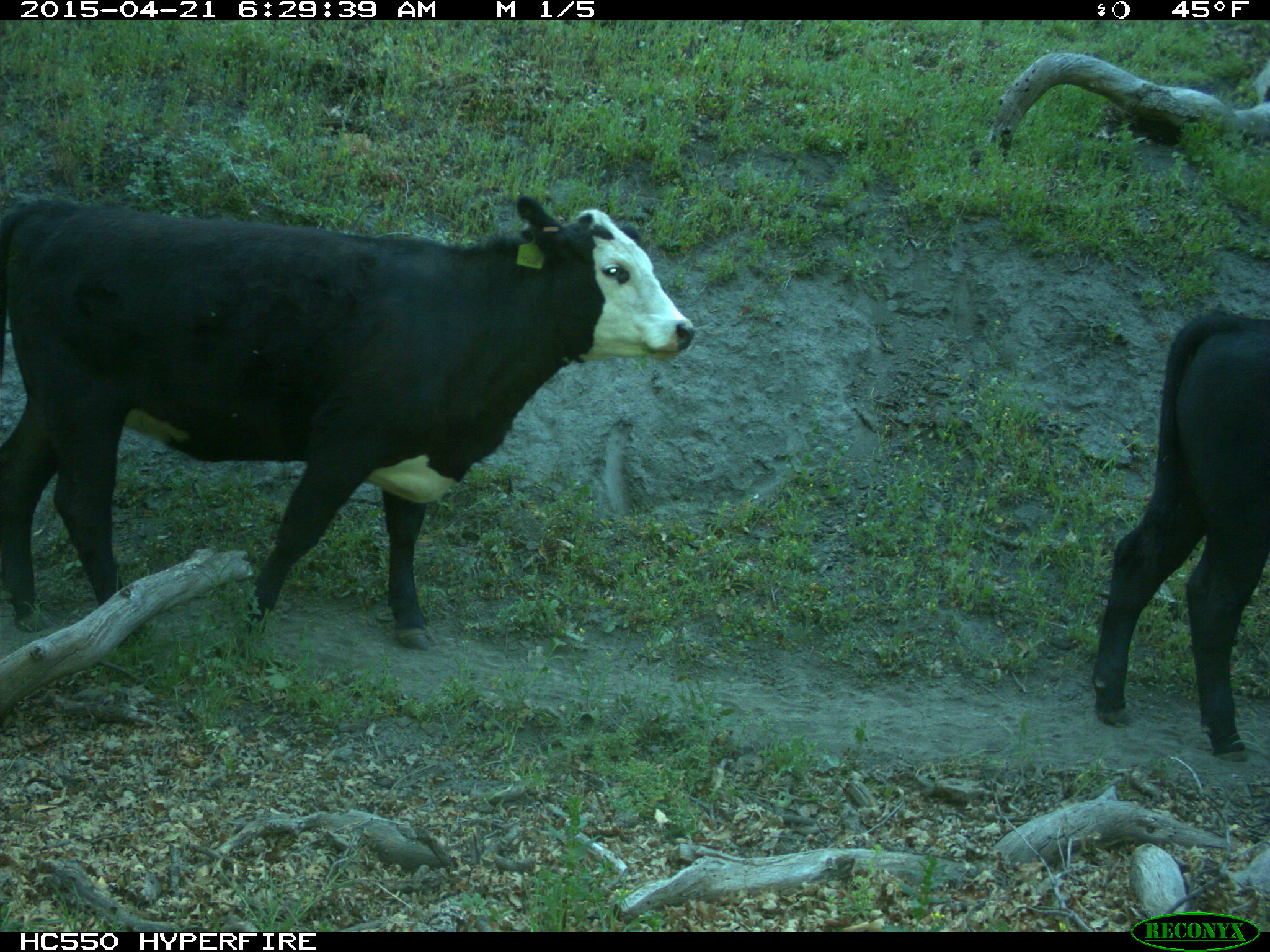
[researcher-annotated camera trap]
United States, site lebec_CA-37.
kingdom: Animalia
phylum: Chordata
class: Mammalia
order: Artiodactyla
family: Bovidae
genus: Bos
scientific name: Bos taurus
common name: domestic cow